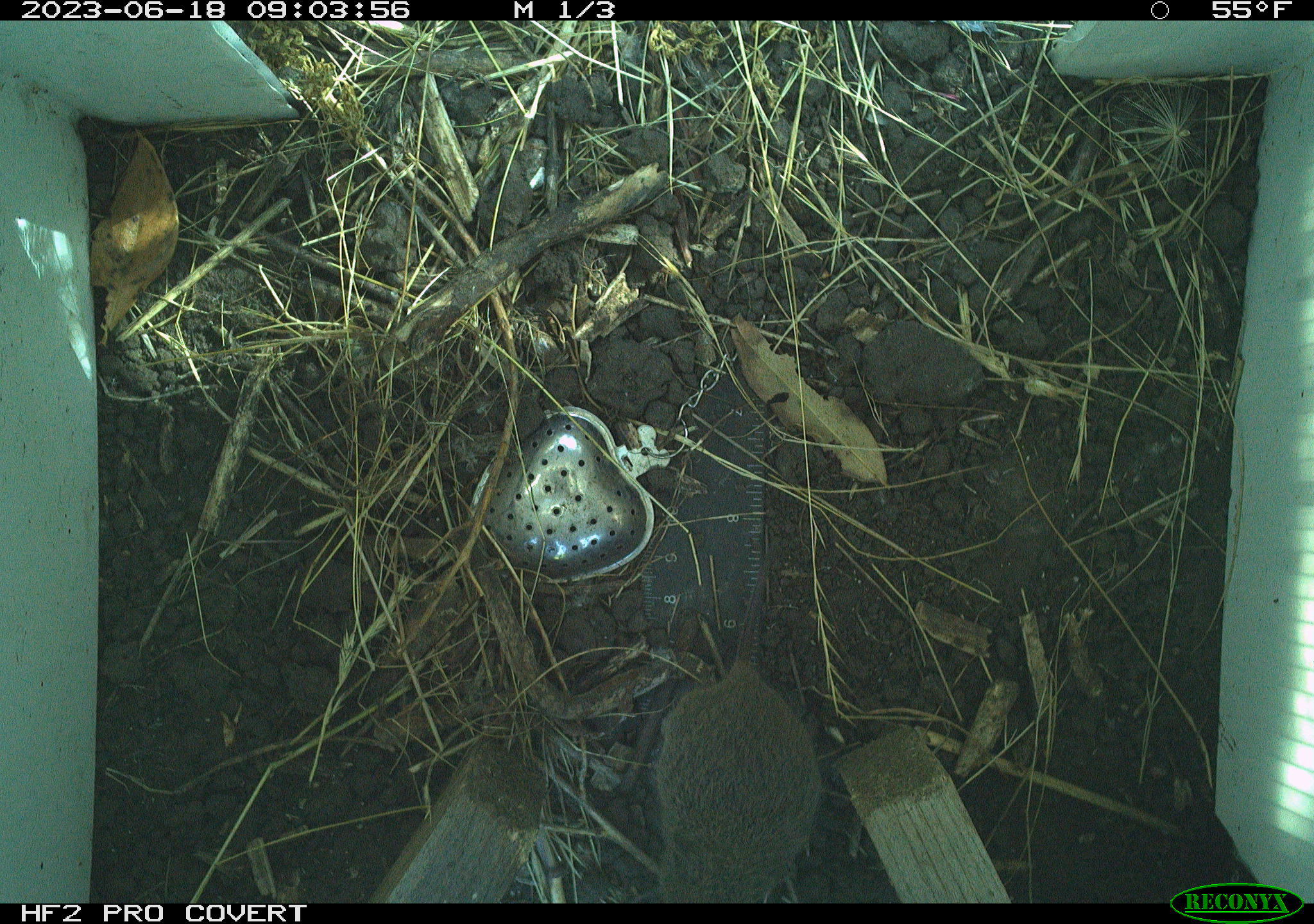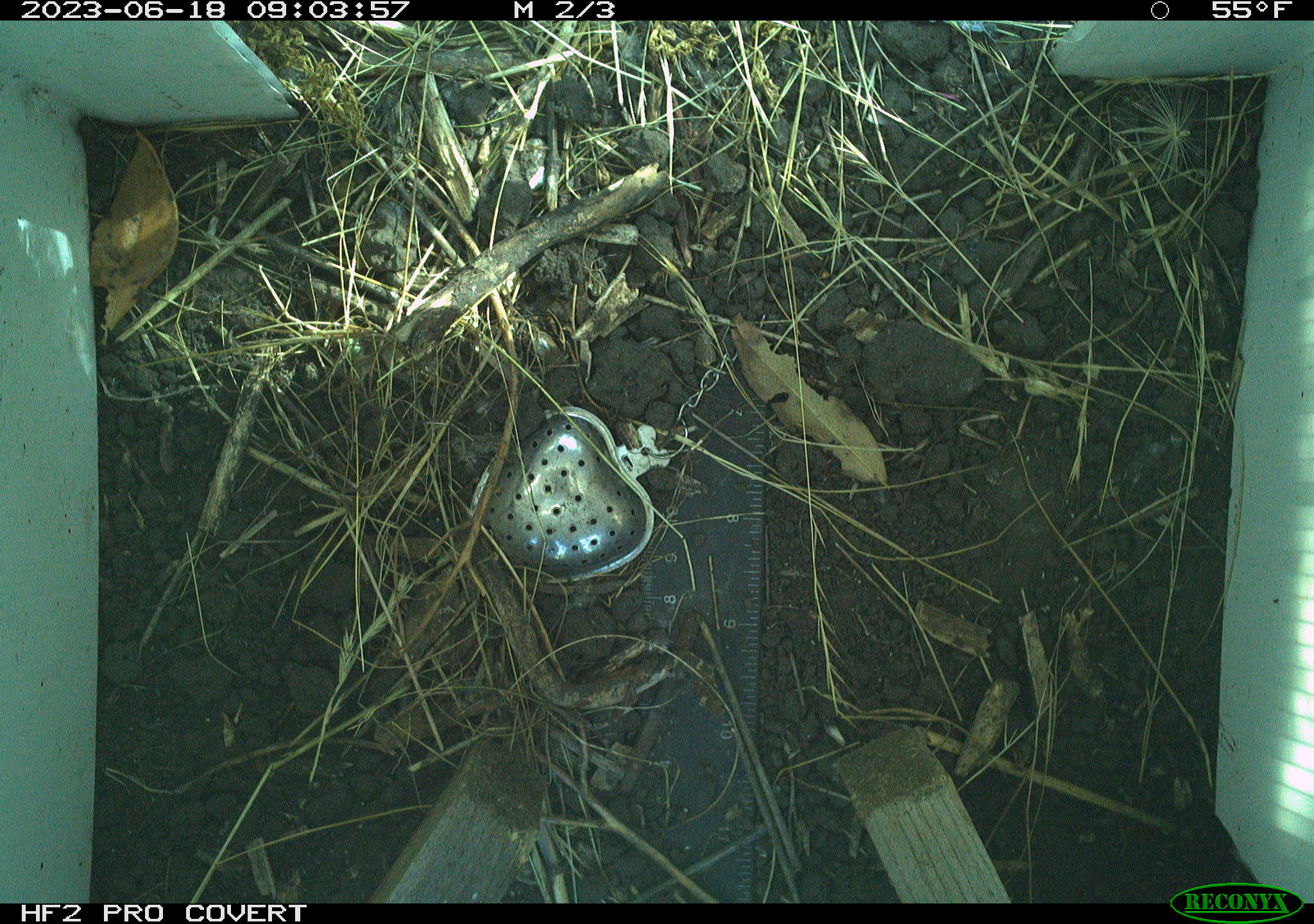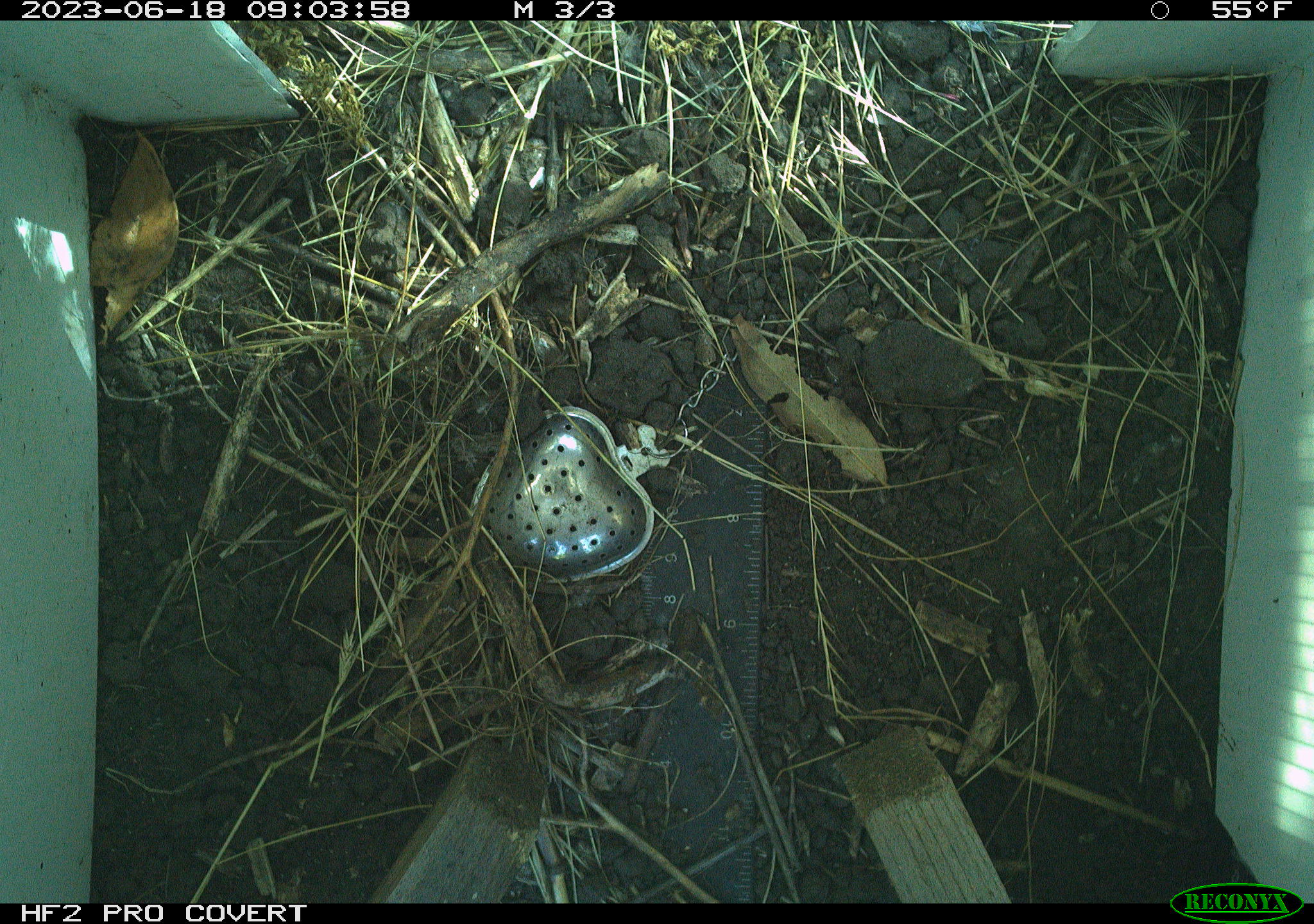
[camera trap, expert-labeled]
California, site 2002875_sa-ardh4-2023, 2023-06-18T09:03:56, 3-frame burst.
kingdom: Animalia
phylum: Chordata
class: Mammalia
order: Rodentia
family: Cricetidae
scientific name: Arvicolinae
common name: voles, lemmings, and muskrats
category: arvicolinae subfamily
Arvicolinae subfamily (voles, lemmings, and muskrats) (Arvicolinae).